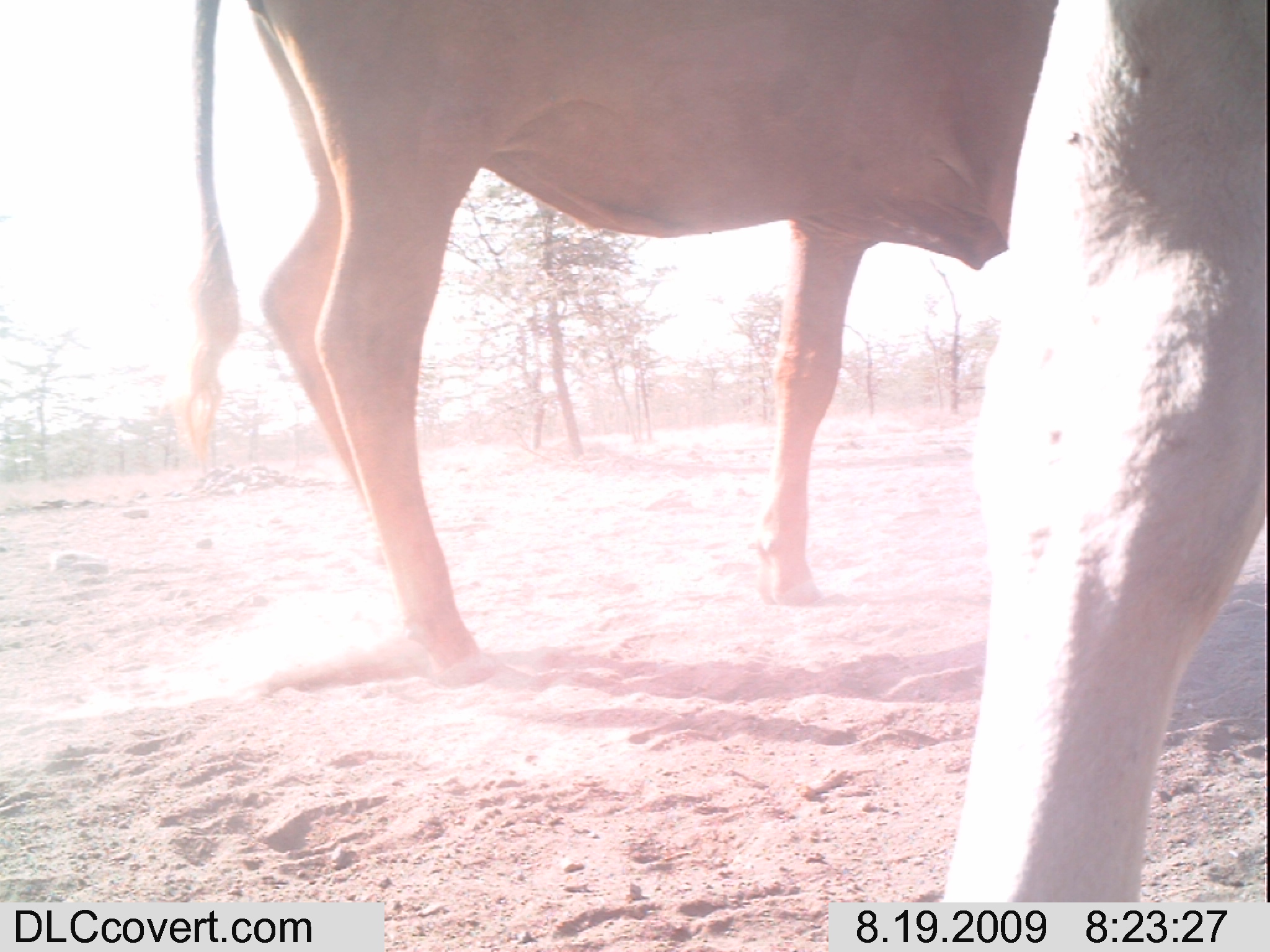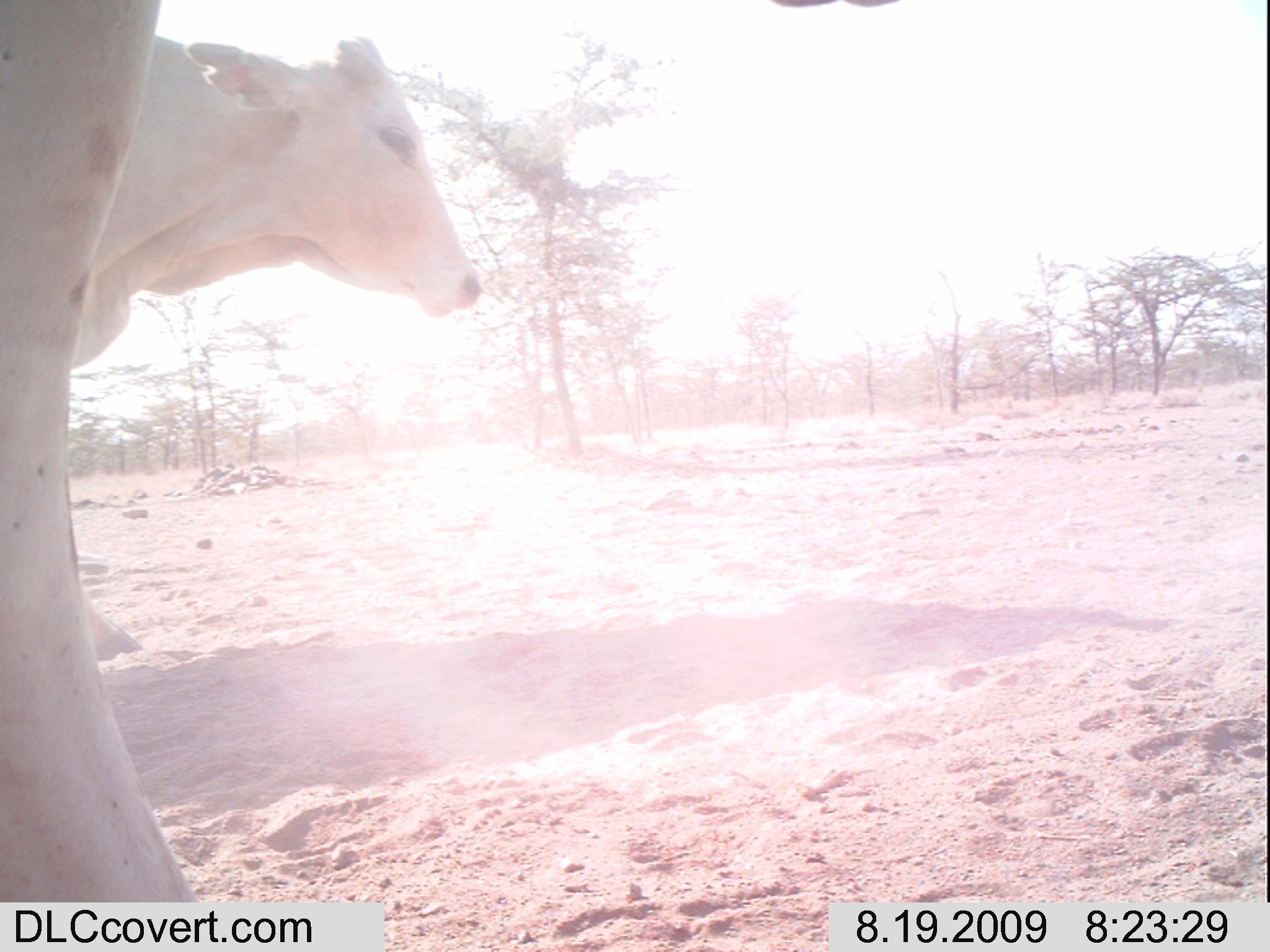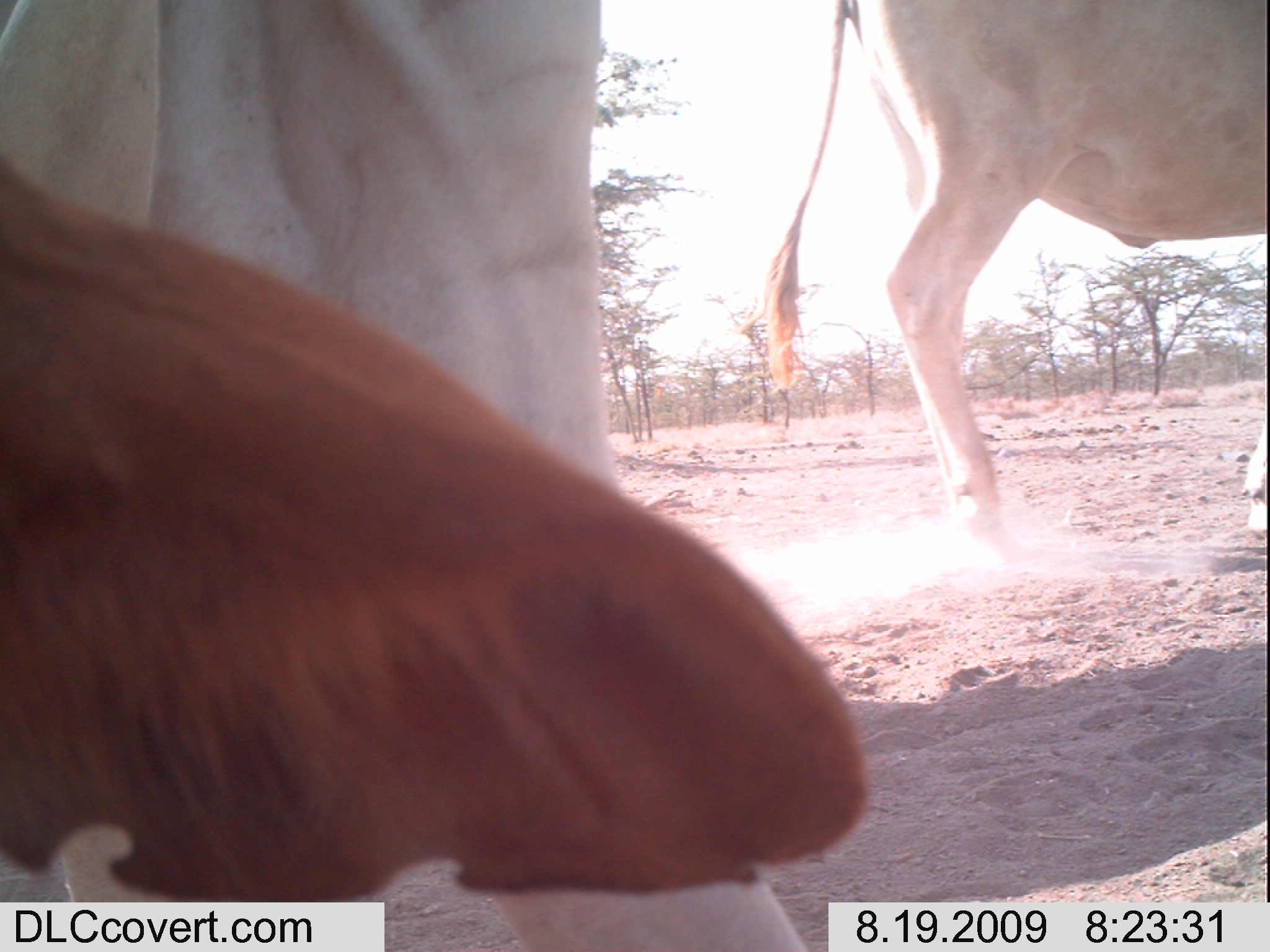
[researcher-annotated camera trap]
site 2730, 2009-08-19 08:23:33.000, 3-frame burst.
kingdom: Animalia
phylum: Chordata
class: Mammalia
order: Artiodactyla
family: Bovidae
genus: Bos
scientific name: Bos taurus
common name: domestic cattle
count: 2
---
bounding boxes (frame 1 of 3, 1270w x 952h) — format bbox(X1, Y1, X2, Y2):
bos taurus: bbox(187, 0, 1053, 683); bbox(941, 0, 1270, 903)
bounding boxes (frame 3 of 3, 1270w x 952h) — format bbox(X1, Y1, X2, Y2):
bos taurus: bbox(0, 0, 822, 947); bbox(0, 169, 865, 903); bbox(764, 0, 1265, 554)